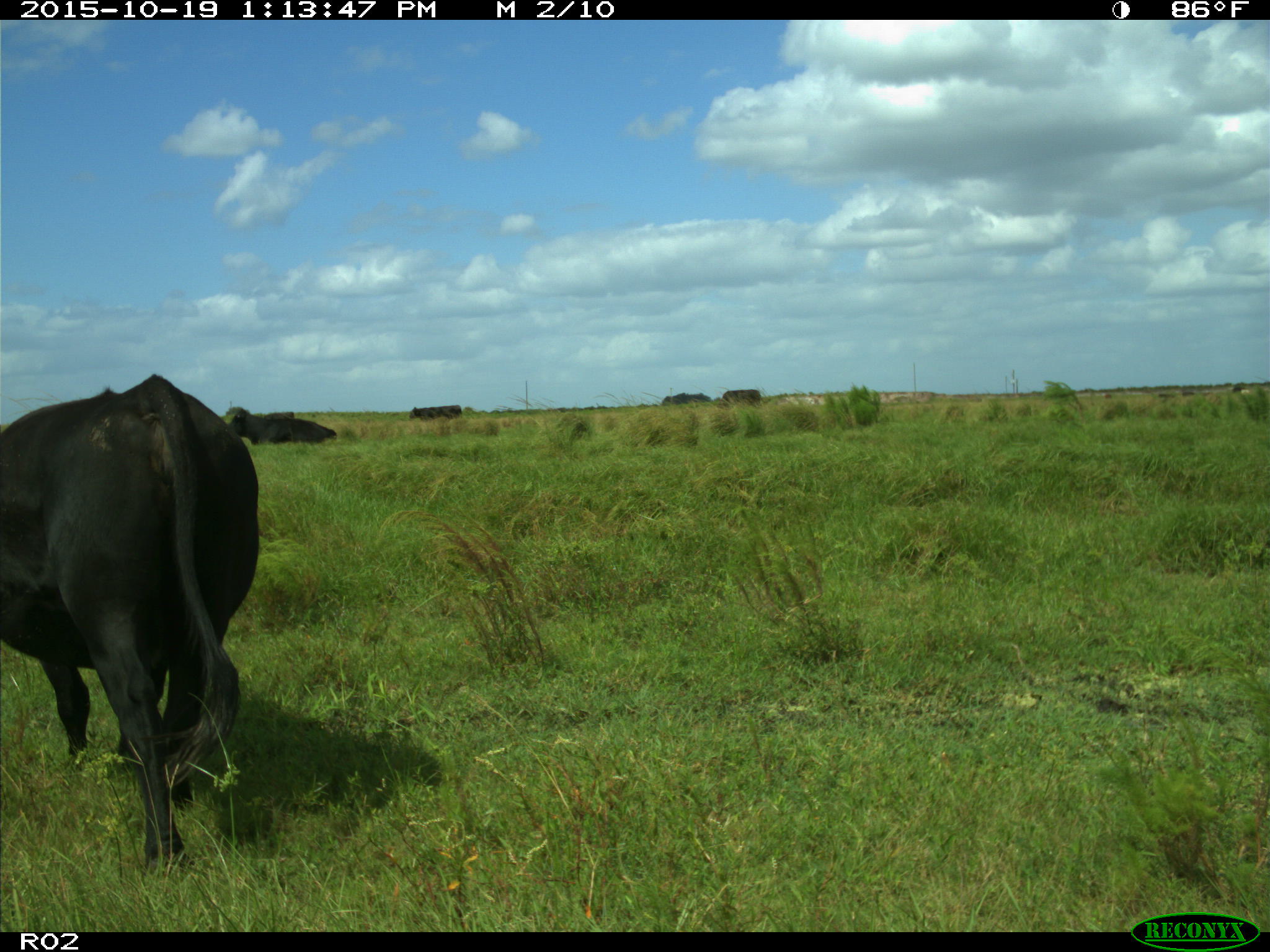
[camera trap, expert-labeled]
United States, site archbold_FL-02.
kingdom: Animalia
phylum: Chordata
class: Mammalia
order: Artiodactyla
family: Bovidae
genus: Bos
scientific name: Bos taurus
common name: domestic cow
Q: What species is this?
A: Bos taurus (domestic cow).